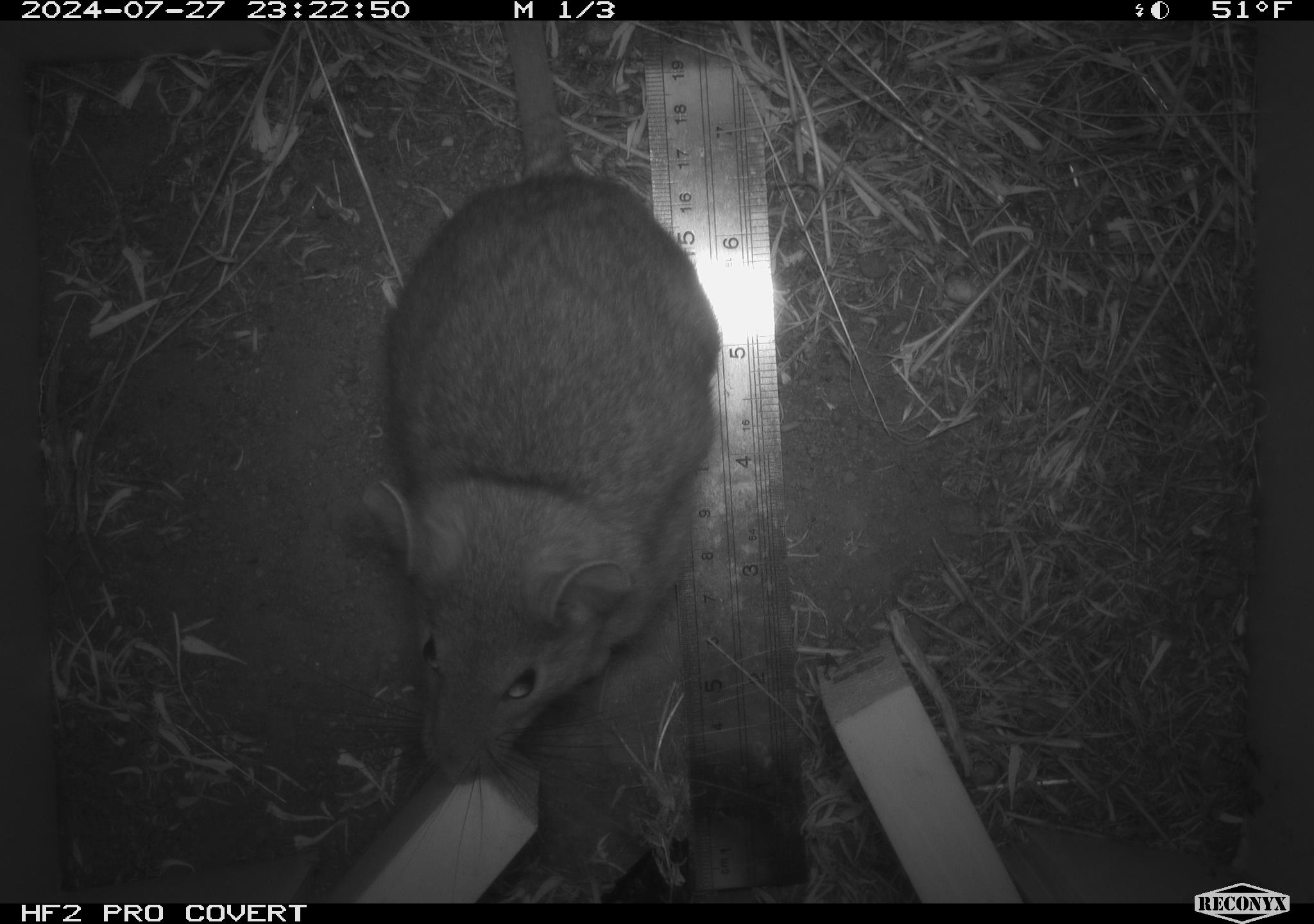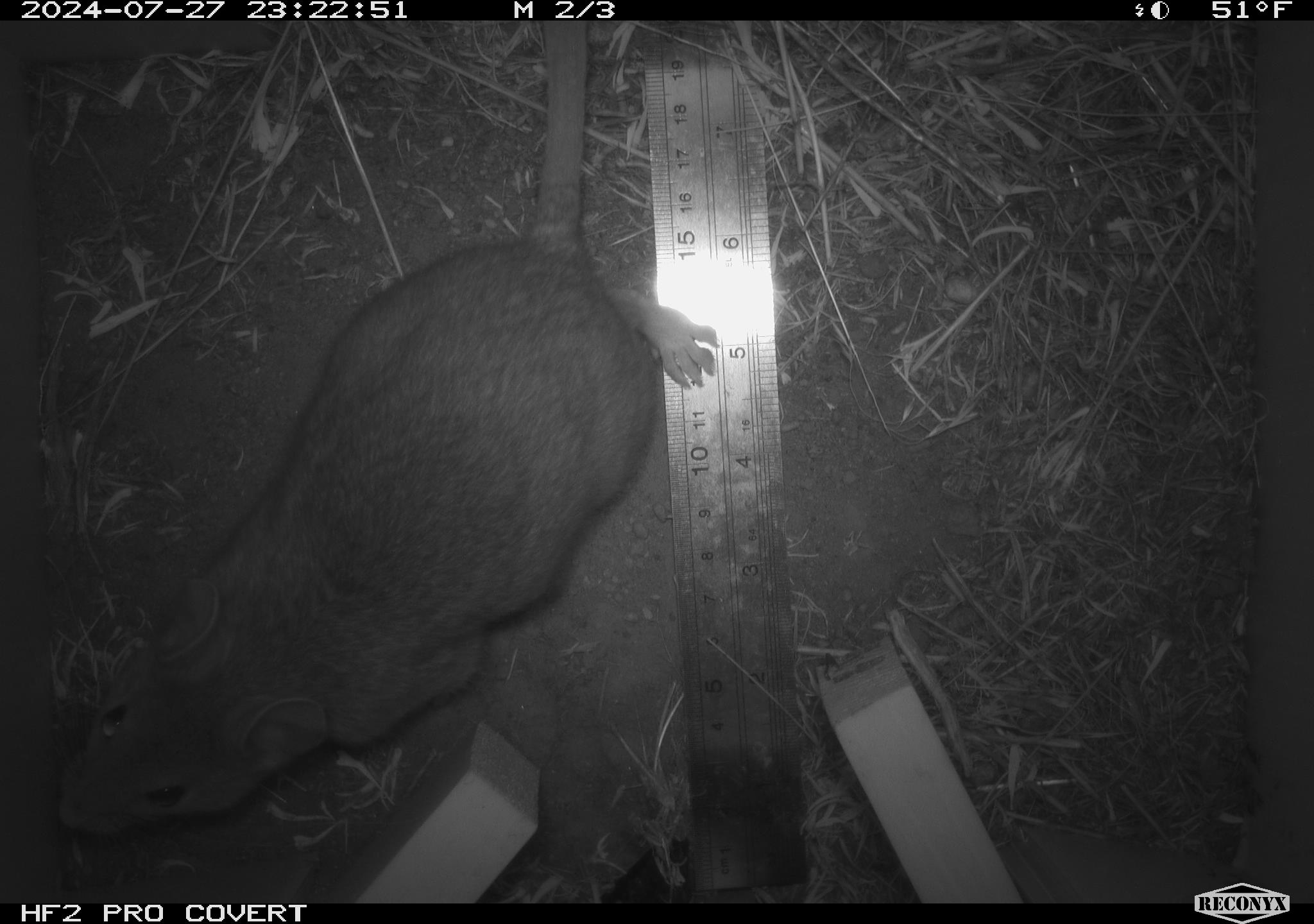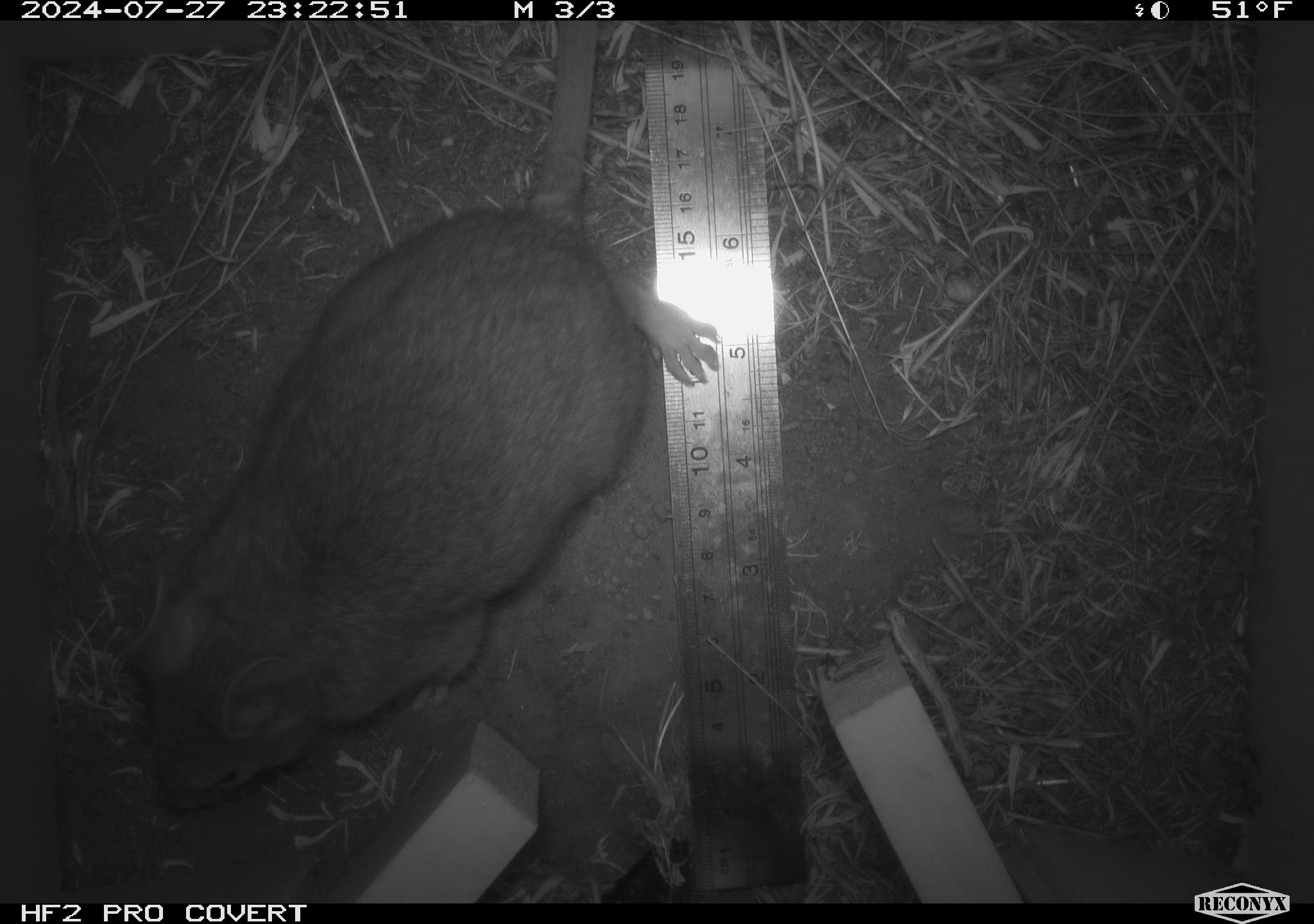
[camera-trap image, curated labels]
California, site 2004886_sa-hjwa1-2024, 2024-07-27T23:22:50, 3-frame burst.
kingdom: Animalia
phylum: Chordata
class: Mammalia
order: Rodentia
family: Cricetidae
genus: Neotoma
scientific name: Neotoma cinerea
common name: bushy-tailed woodrat